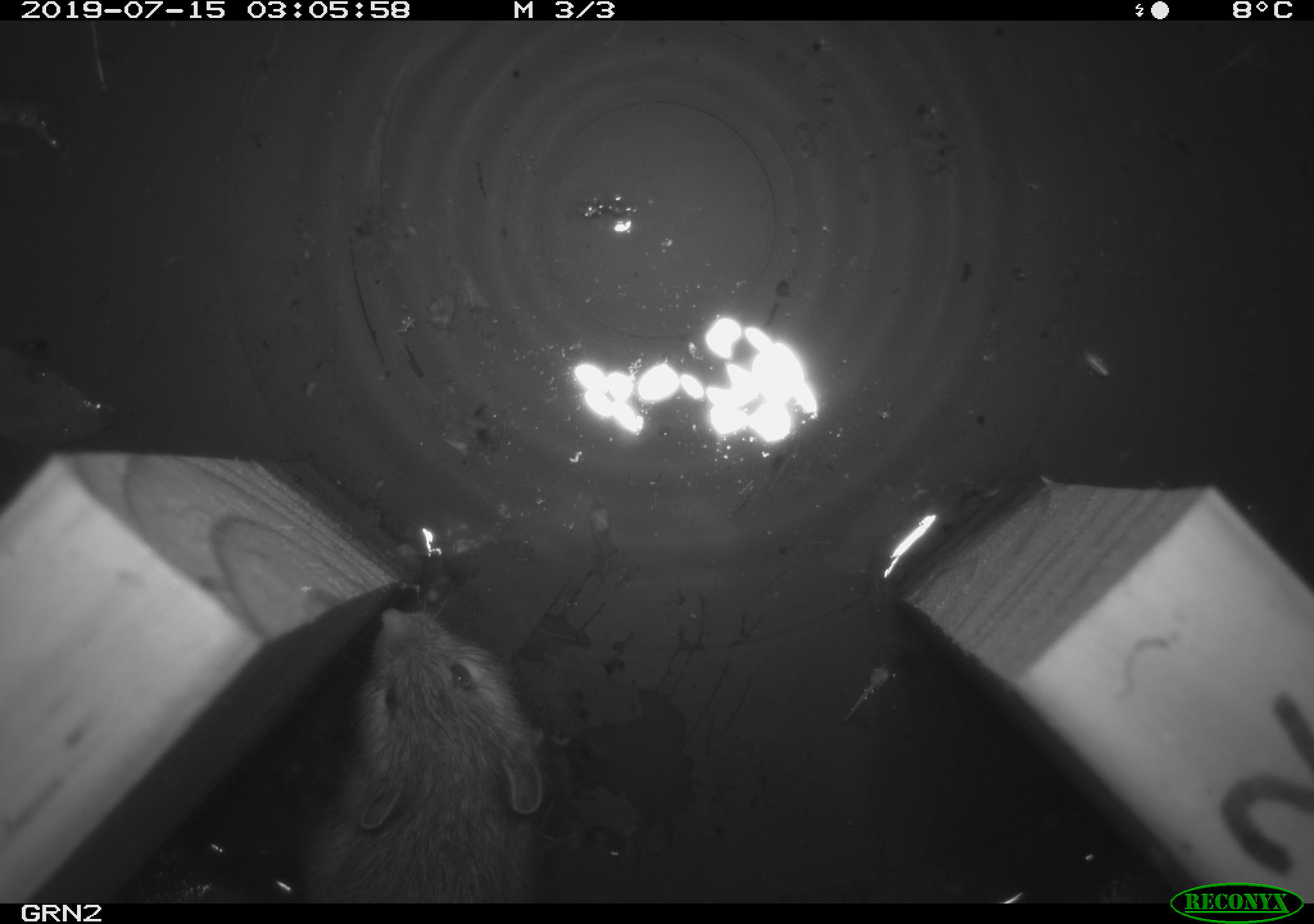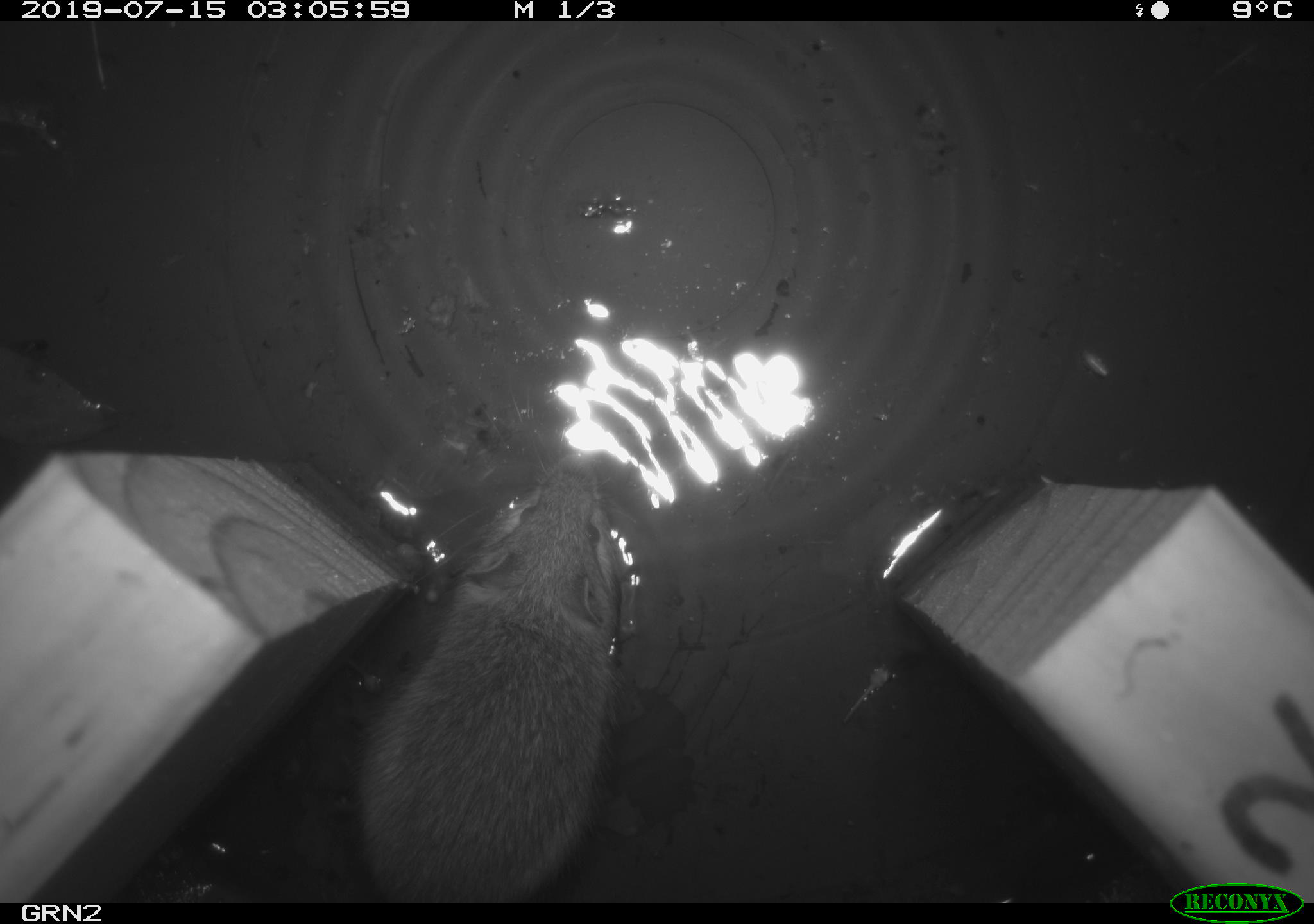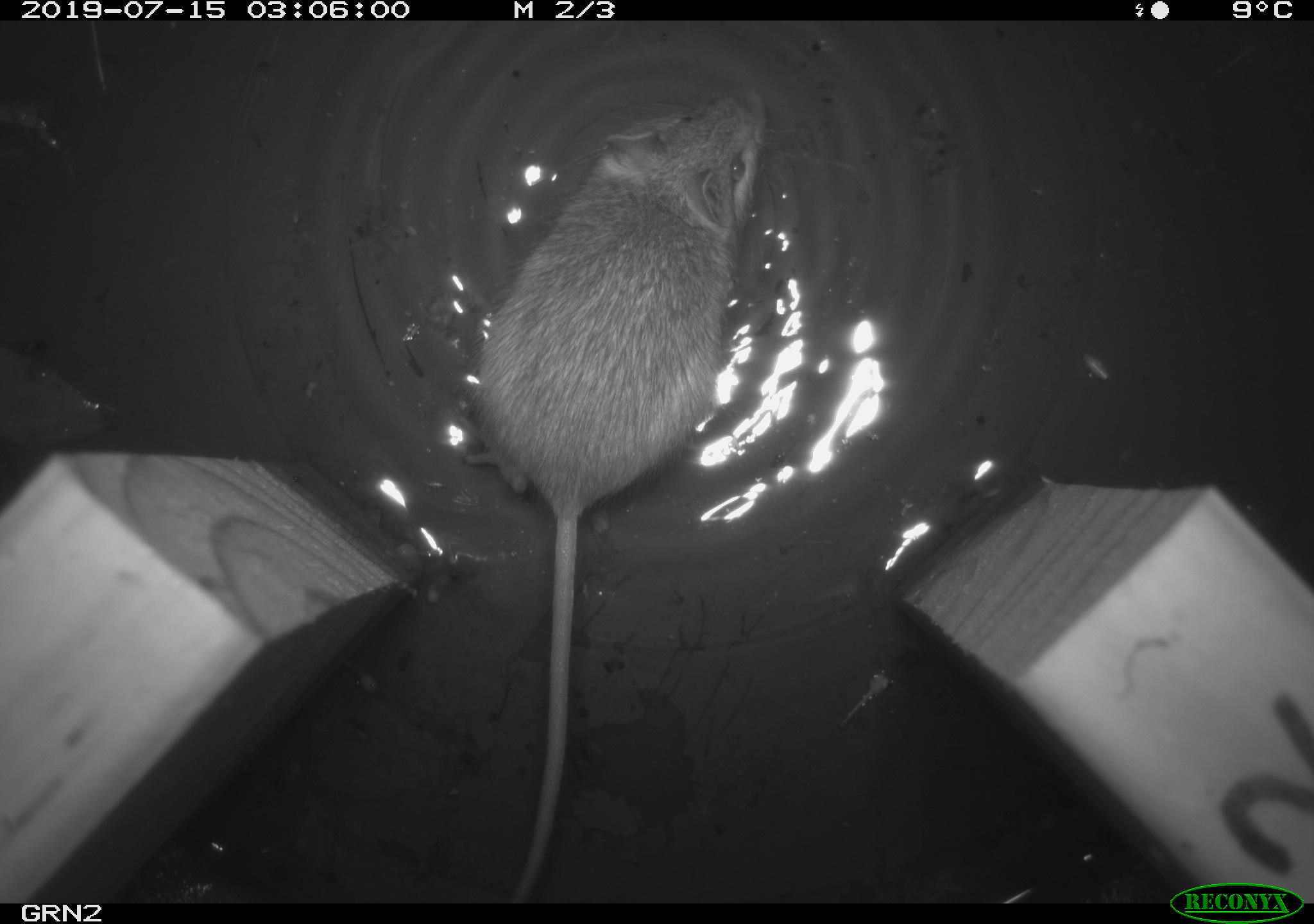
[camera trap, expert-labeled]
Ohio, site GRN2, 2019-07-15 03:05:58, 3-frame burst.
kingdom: Animalia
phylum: Chordata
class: Mammalia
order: Rodentia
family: Zapodidae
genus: Napaeozapus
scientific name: Napaeozapus insignis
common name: woodland jumping mouse